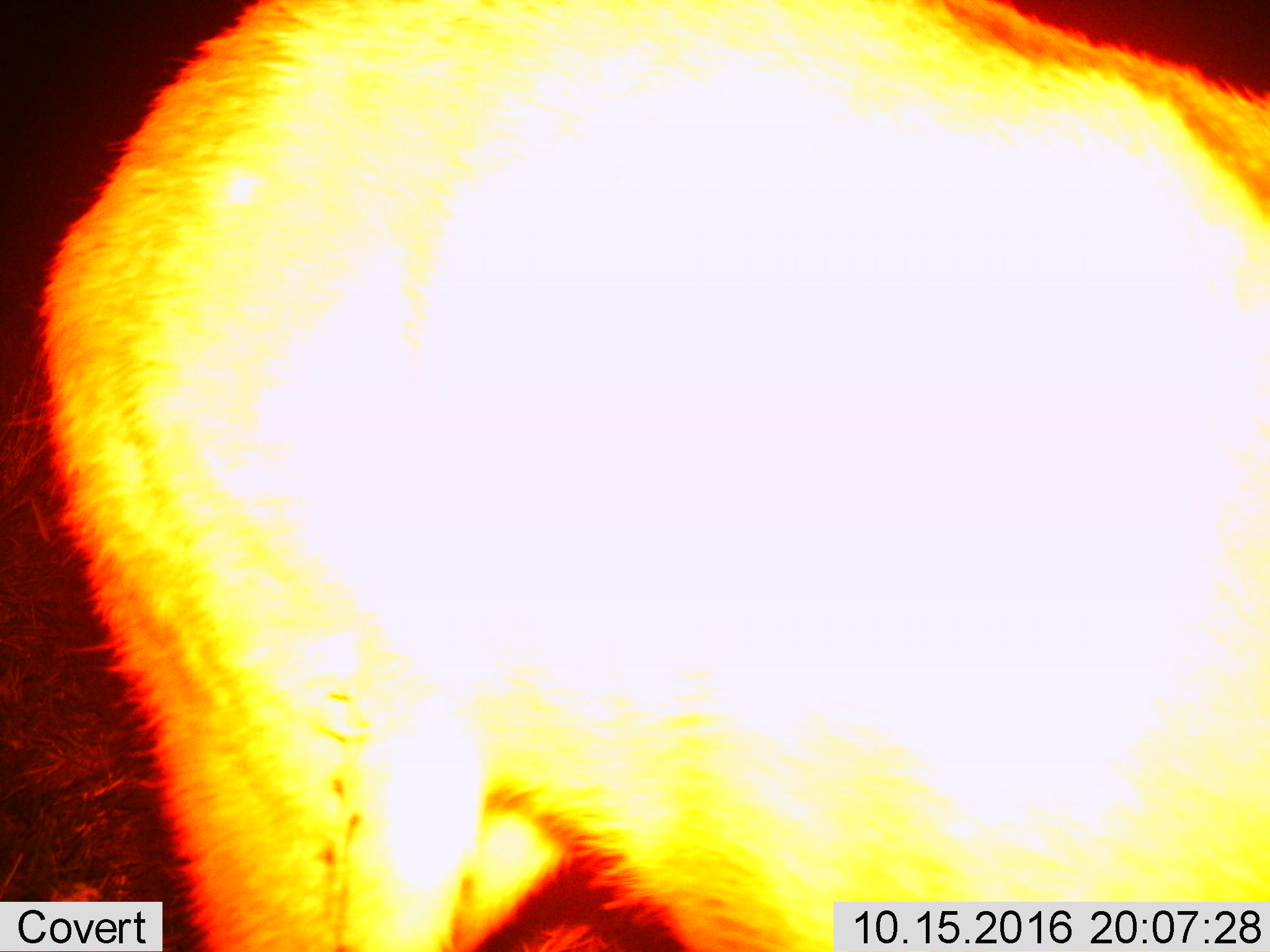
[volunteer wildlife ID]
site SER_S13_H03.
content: unidentified animal